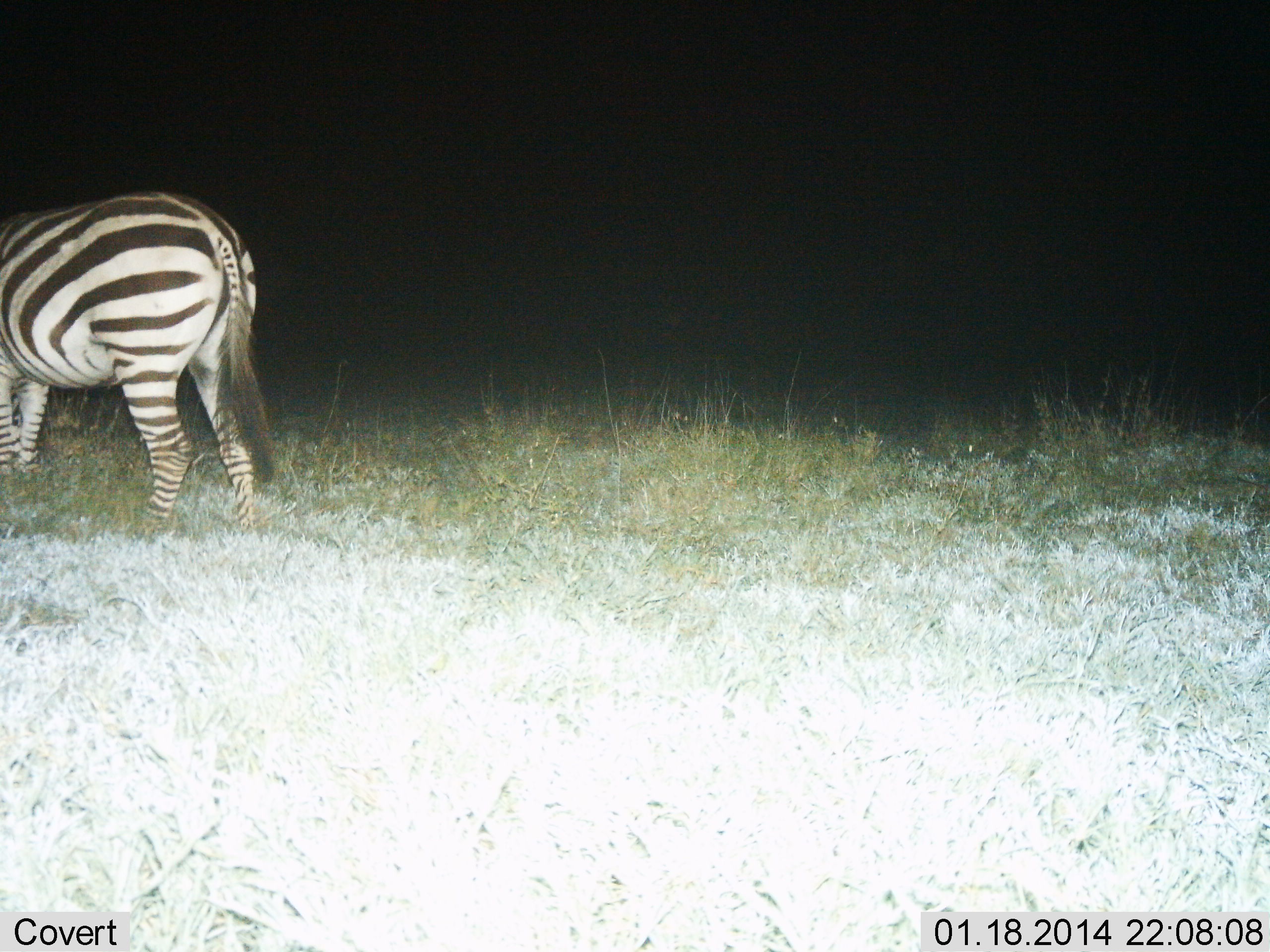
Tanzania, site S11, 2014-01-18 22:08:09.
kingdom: Animalia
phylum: Chordata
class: Mammalia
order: Perissodactyla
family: Equidae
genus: Equus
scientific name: Equus quagga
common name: plains zebra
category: zebra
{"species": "zebra (plains zebra) (Equus quagga)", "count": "1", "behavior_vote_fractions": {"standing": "74%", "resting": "0%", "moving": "13%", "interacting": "0%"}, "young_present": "0%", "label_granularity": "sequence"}